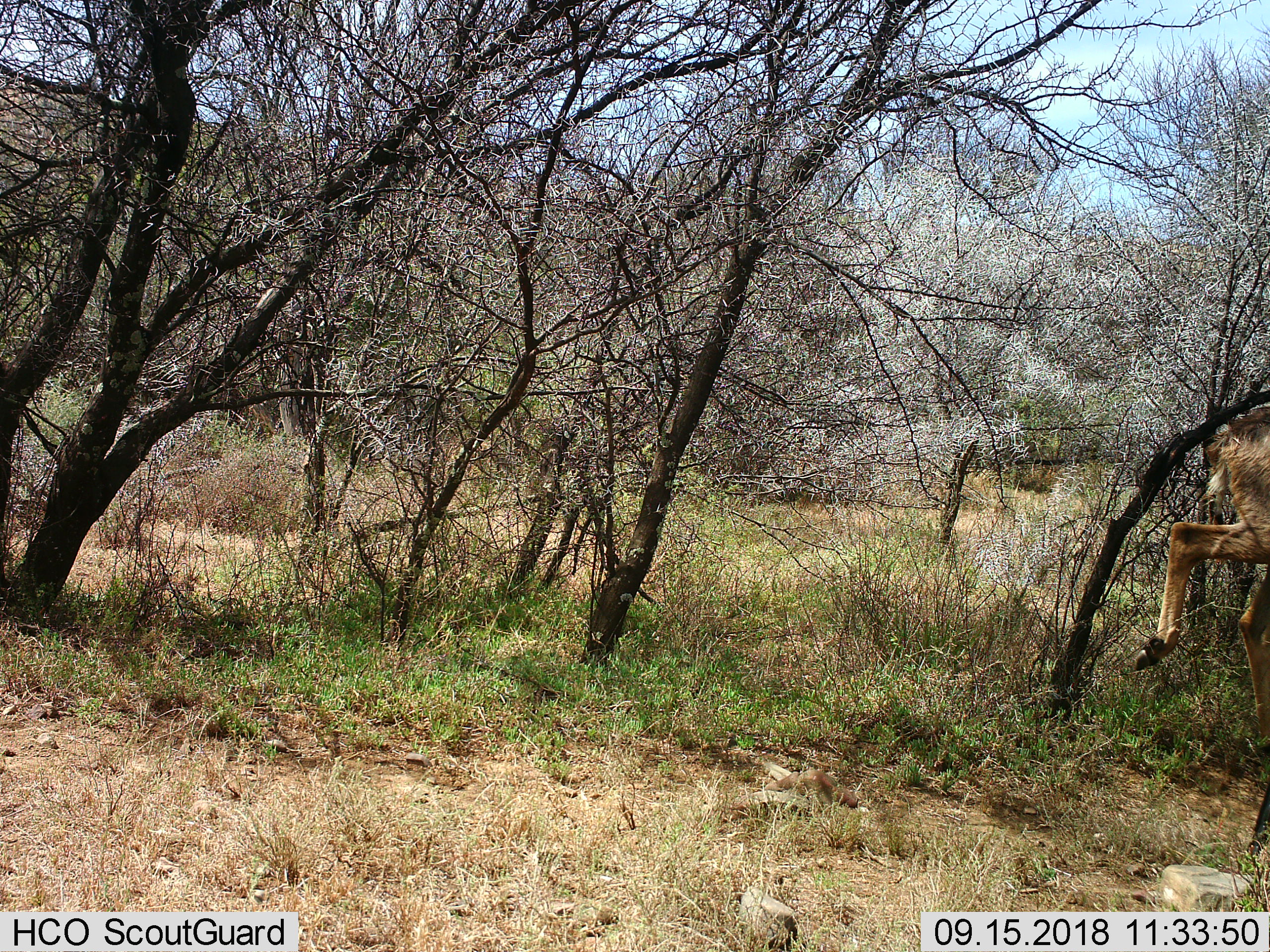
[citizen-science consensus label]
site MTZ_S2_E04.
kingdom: Animalia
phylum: Chordata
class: Mammalia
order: Artiodactyla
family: Bovidae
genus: Tragelaphus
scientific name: Tragelaphus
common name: kudu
Kudu (Tragelaphus), count 1. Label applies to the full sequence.